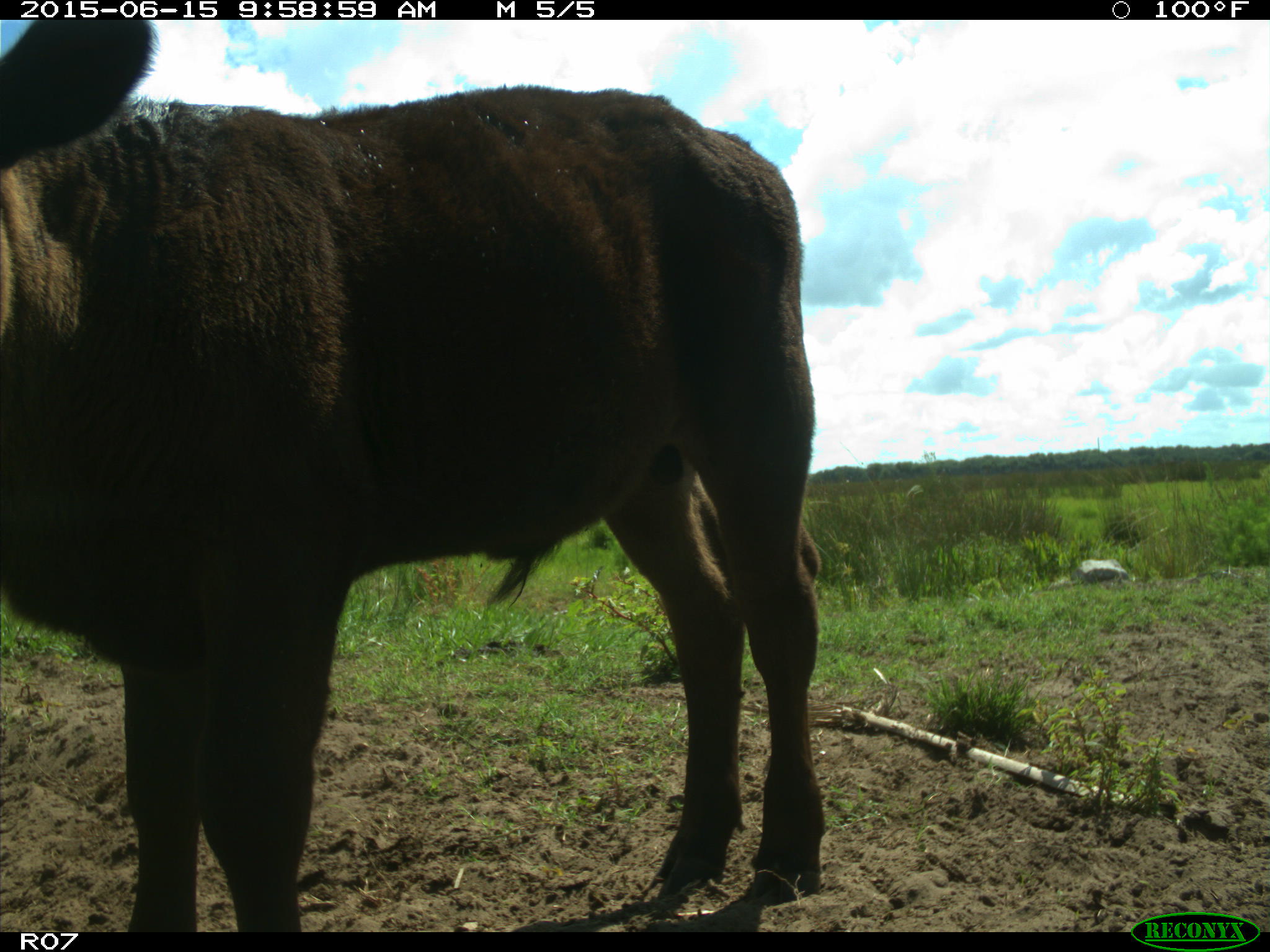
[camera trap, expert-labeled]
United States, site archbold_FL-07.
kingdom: Animalia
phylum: Chordata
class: Mammalia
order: Artiodactyla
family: Bovidae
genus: Bos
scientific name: Bos taurus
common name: domestic cow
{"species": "Bos taurus (domestic cow)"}